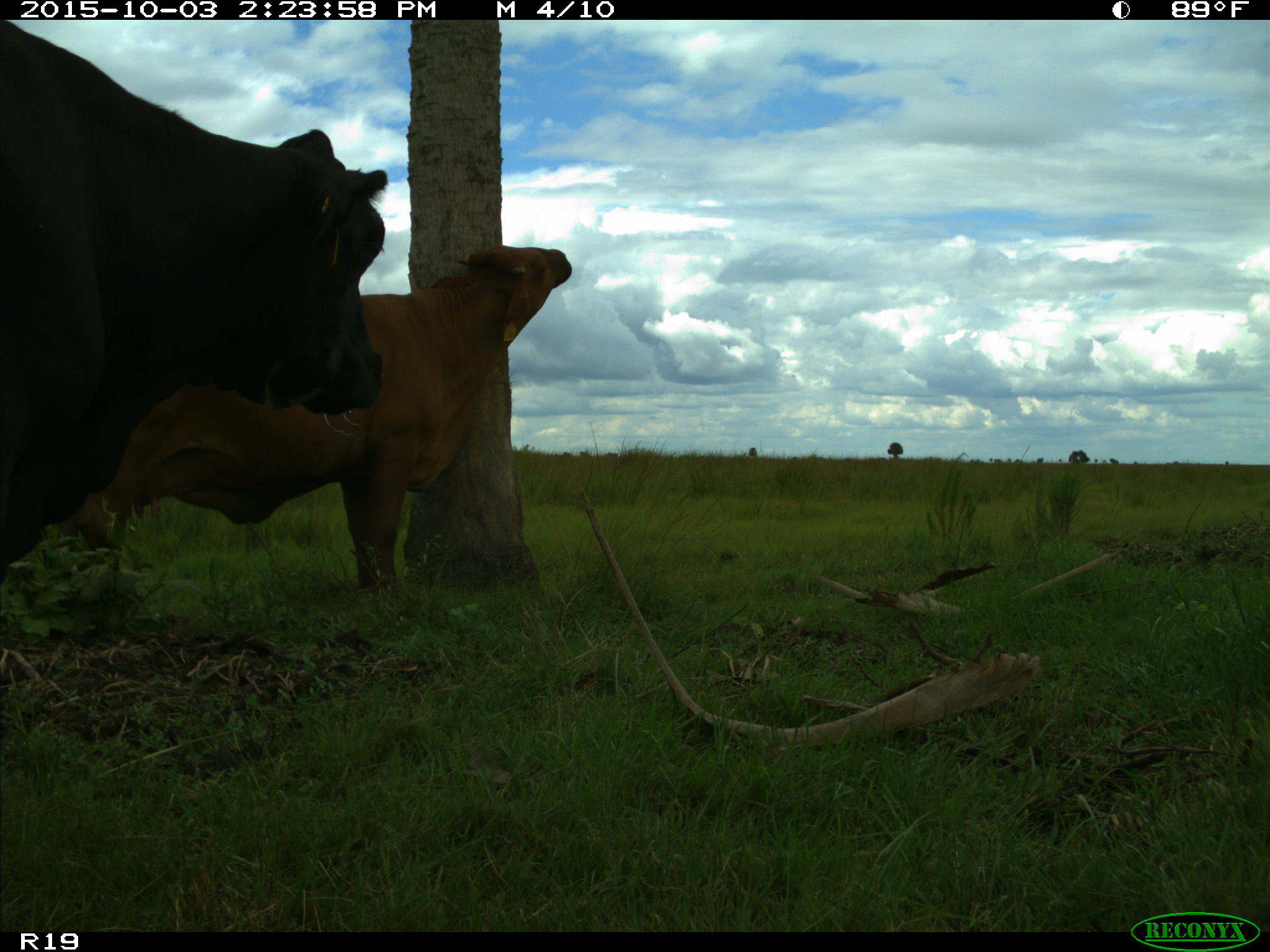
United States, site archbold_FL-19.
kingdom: Animalia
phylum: Chordata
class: Mammalia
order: Artiodactyla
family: Bovidae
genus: Bos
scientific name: Bos taurus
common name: domestic cow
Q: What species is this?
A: Bos taurus (domestic cow).